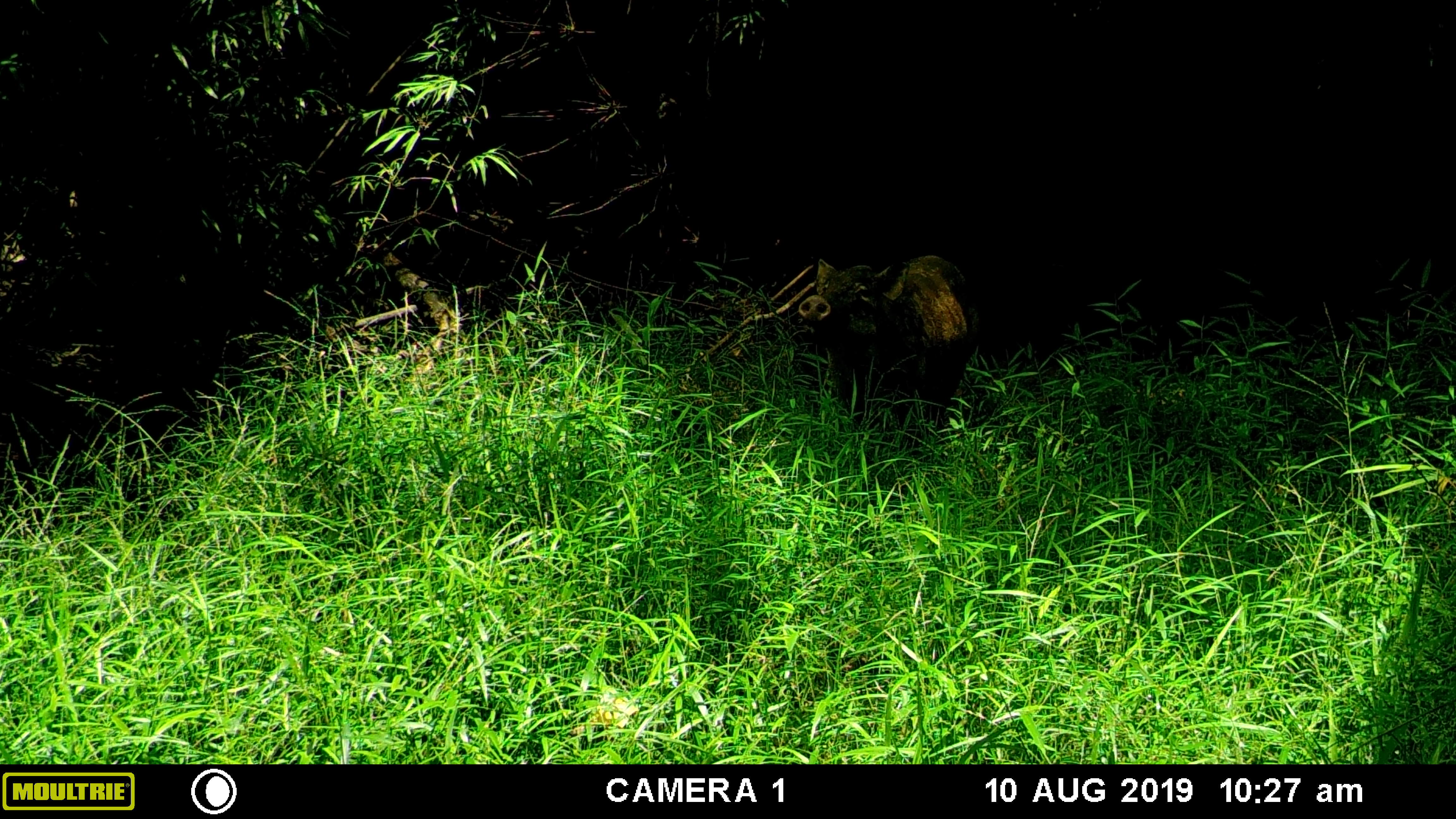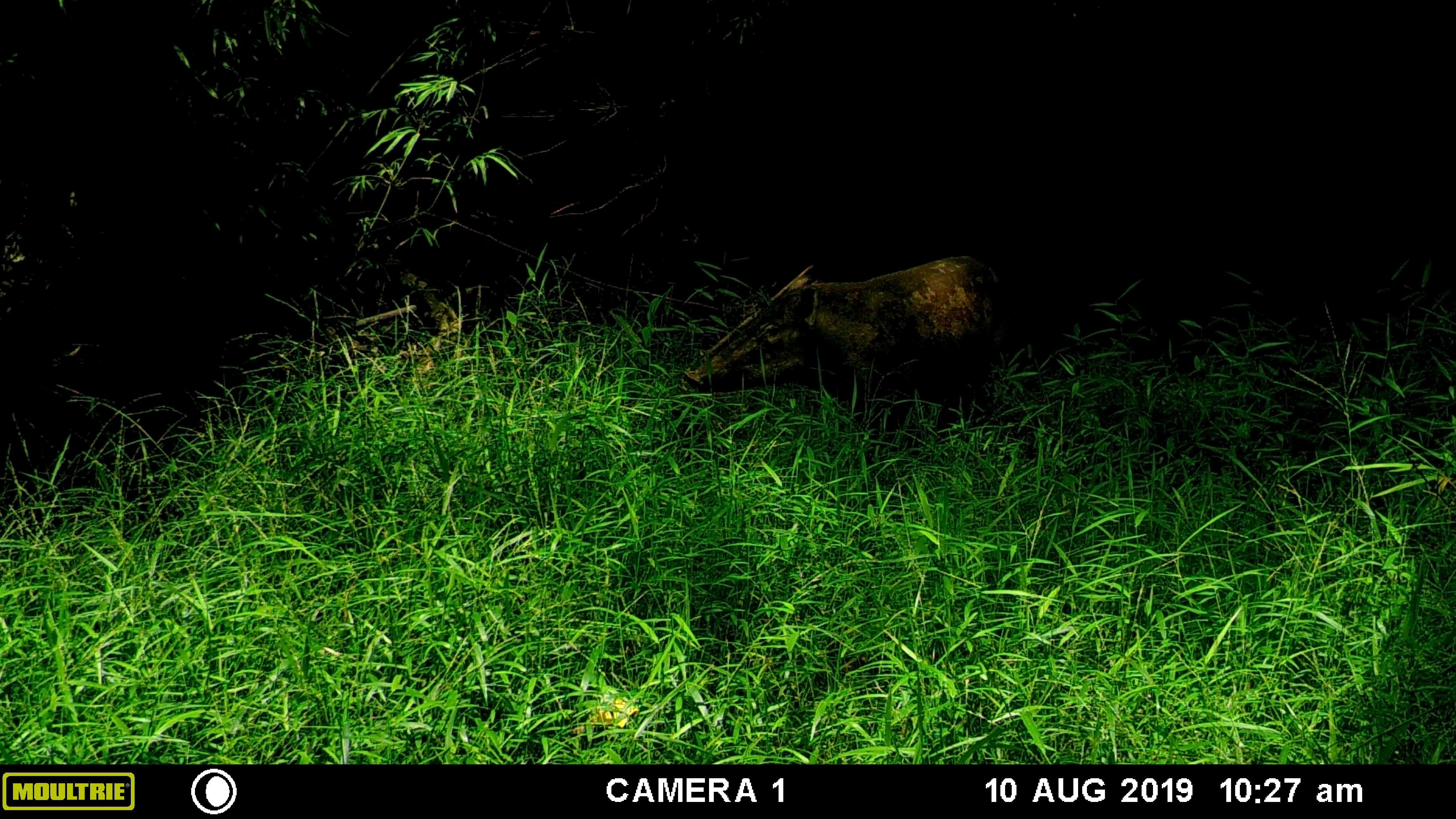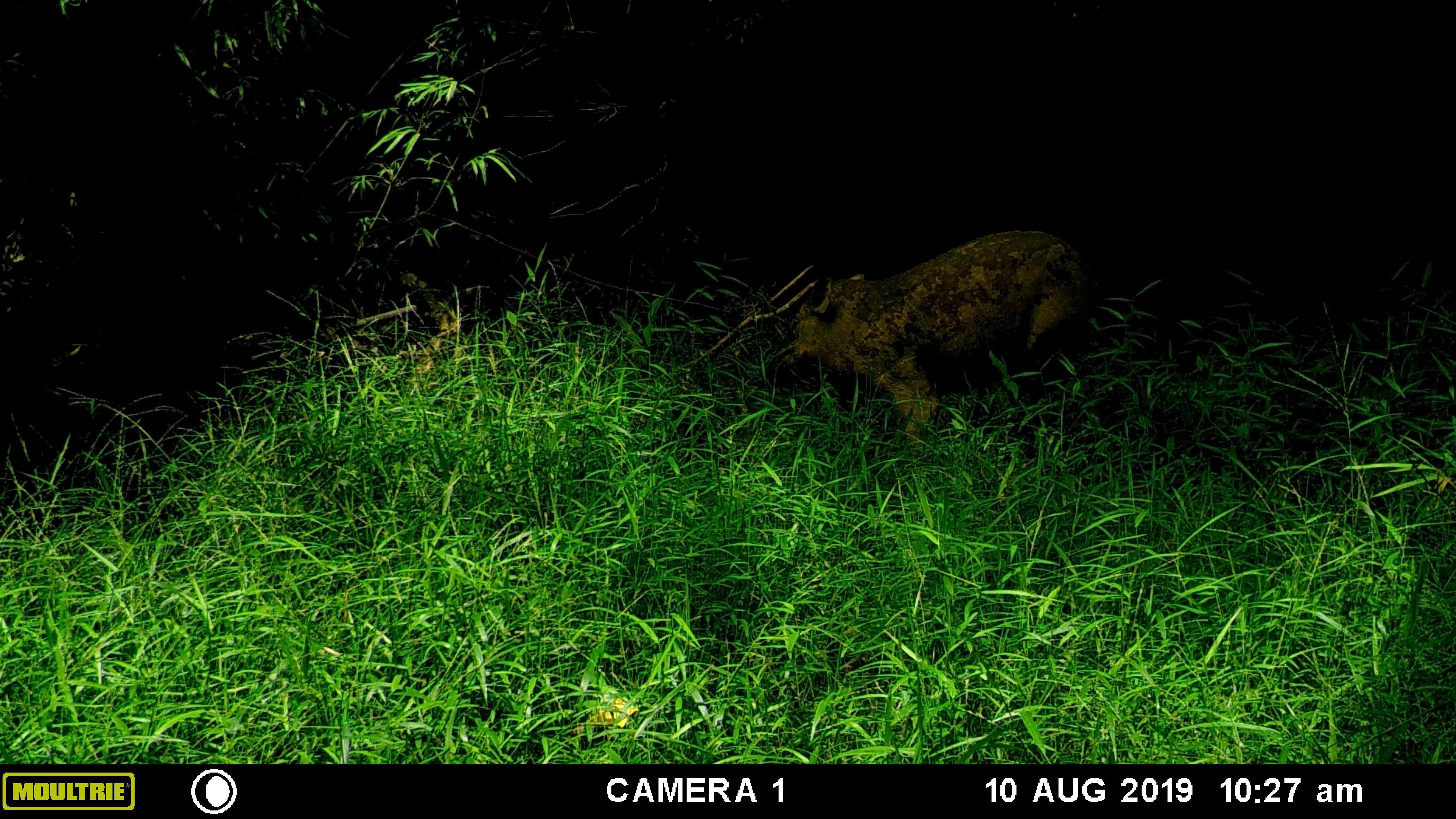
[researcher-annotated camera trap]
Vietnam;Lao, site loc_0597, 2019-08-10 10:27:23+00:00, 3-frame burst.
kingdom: Animalia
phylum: Chordata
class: Mammalia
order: Artiodactyla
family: Suidae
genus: Sus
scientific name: Sus scrofa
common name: eurasian wild pig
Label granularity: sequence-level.